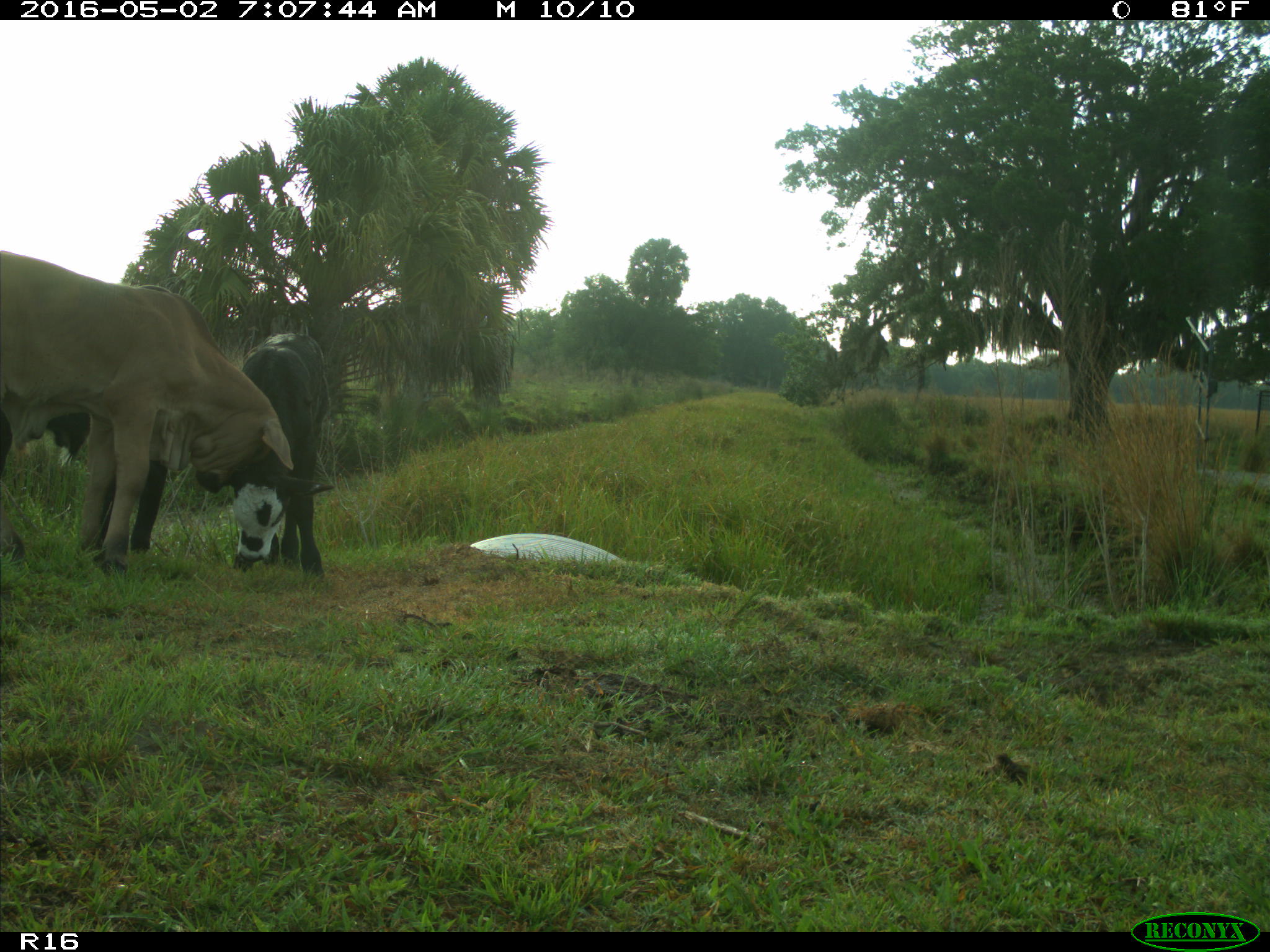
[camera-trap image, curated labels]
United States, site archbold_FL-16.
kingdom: Animalia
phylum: Chordata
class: Mammalia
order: Artiodactyla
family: Bovidae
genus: Bos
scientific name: Bos taurus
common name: domestic cow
Bos taurus (domestic cow).